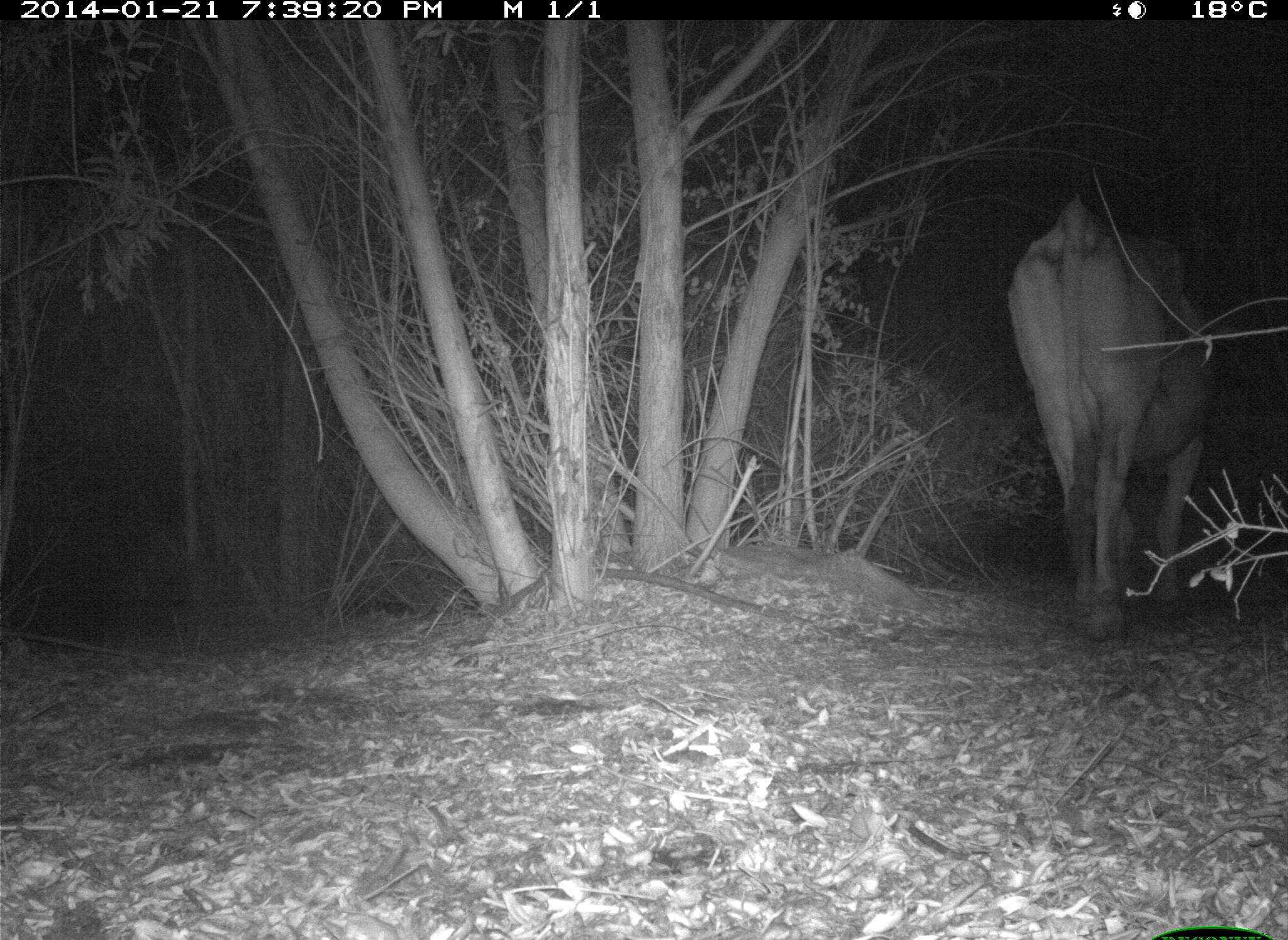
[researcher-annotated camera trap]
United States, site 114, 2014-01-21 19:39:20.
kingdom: Animalia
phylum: Chordata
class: Mammalia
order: Artiodactyla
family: Bovidae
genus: Bos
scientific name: Bos taurus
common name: cow